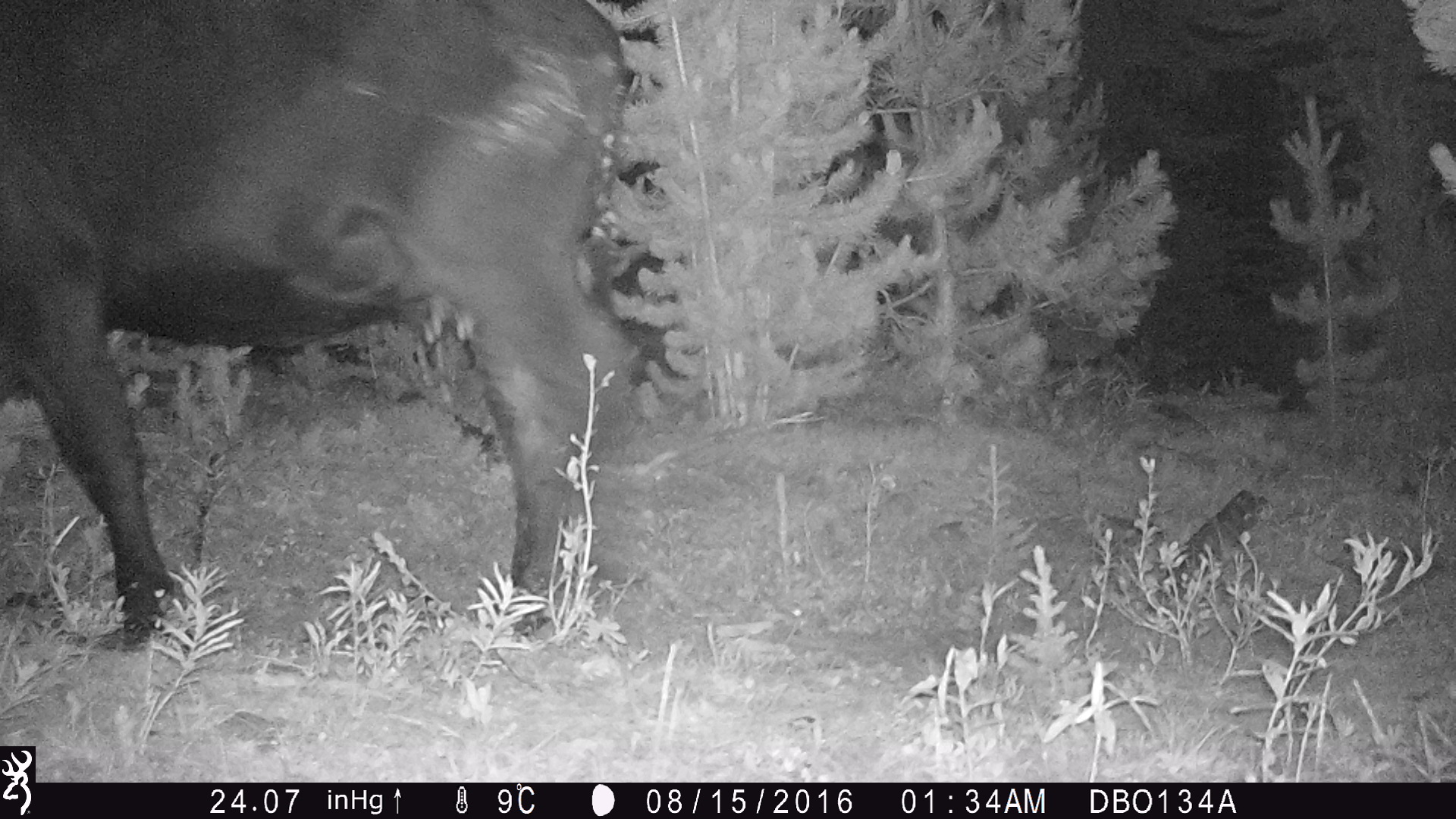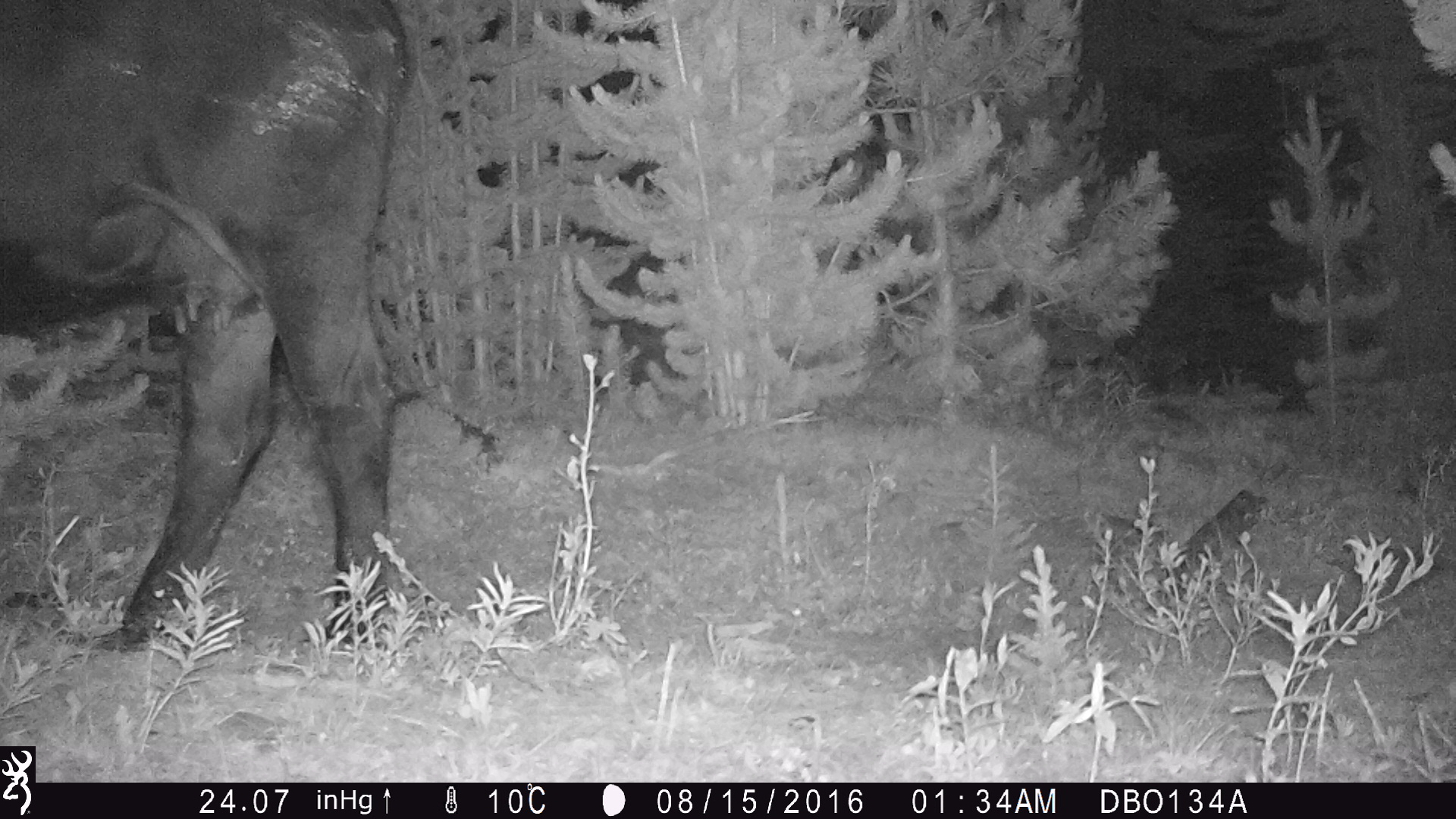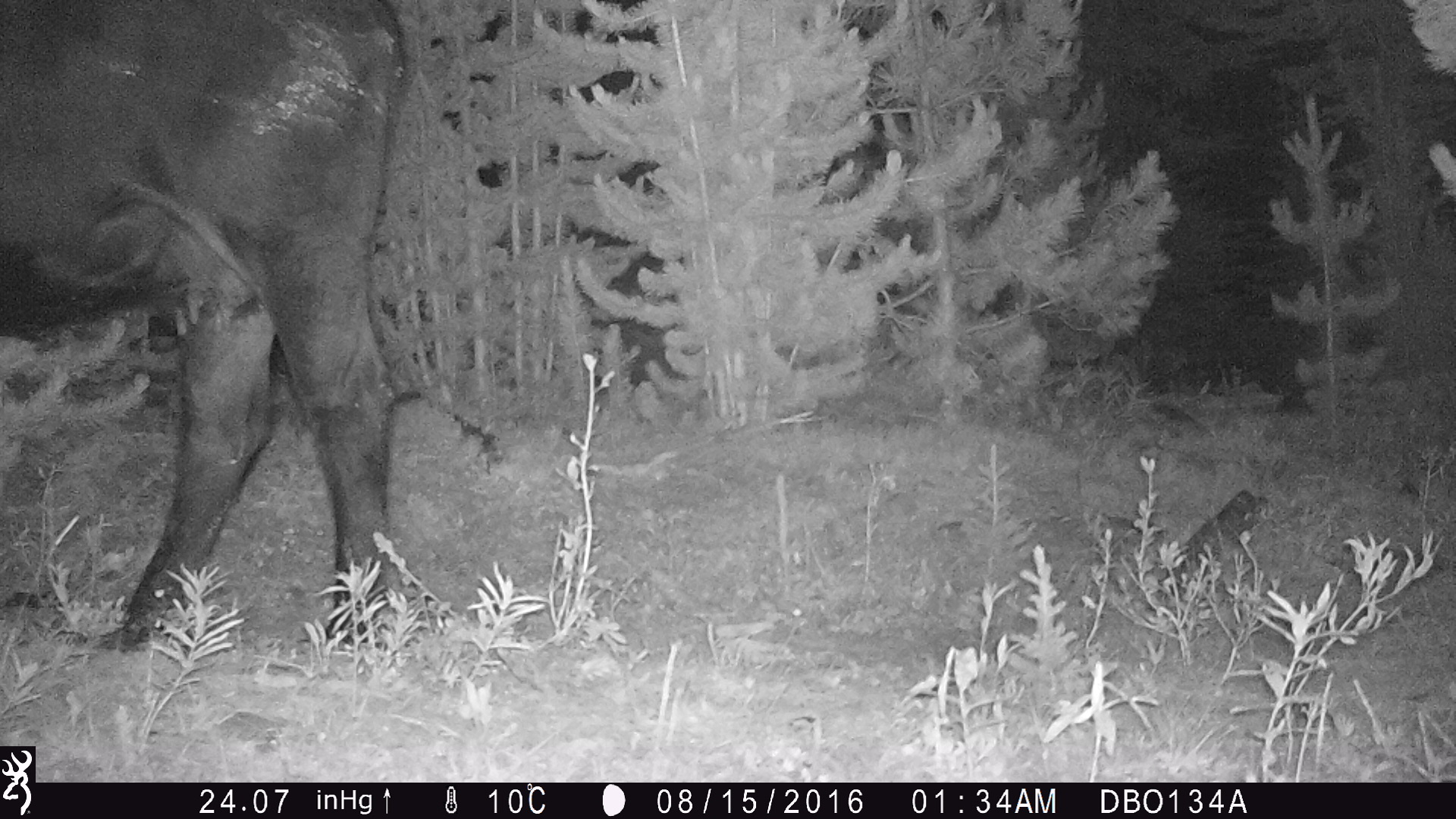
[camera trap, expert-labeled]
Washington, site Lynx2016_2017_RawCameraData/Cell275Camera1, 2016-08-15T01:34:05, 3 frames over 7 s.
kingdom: Animalia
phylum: Chordata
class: Mammalia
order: Artiodactyla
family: Bovidae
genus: Bos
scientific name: Bos taurus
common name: domestic cattle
Domestic cattle (Bos taurus). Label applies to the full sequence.